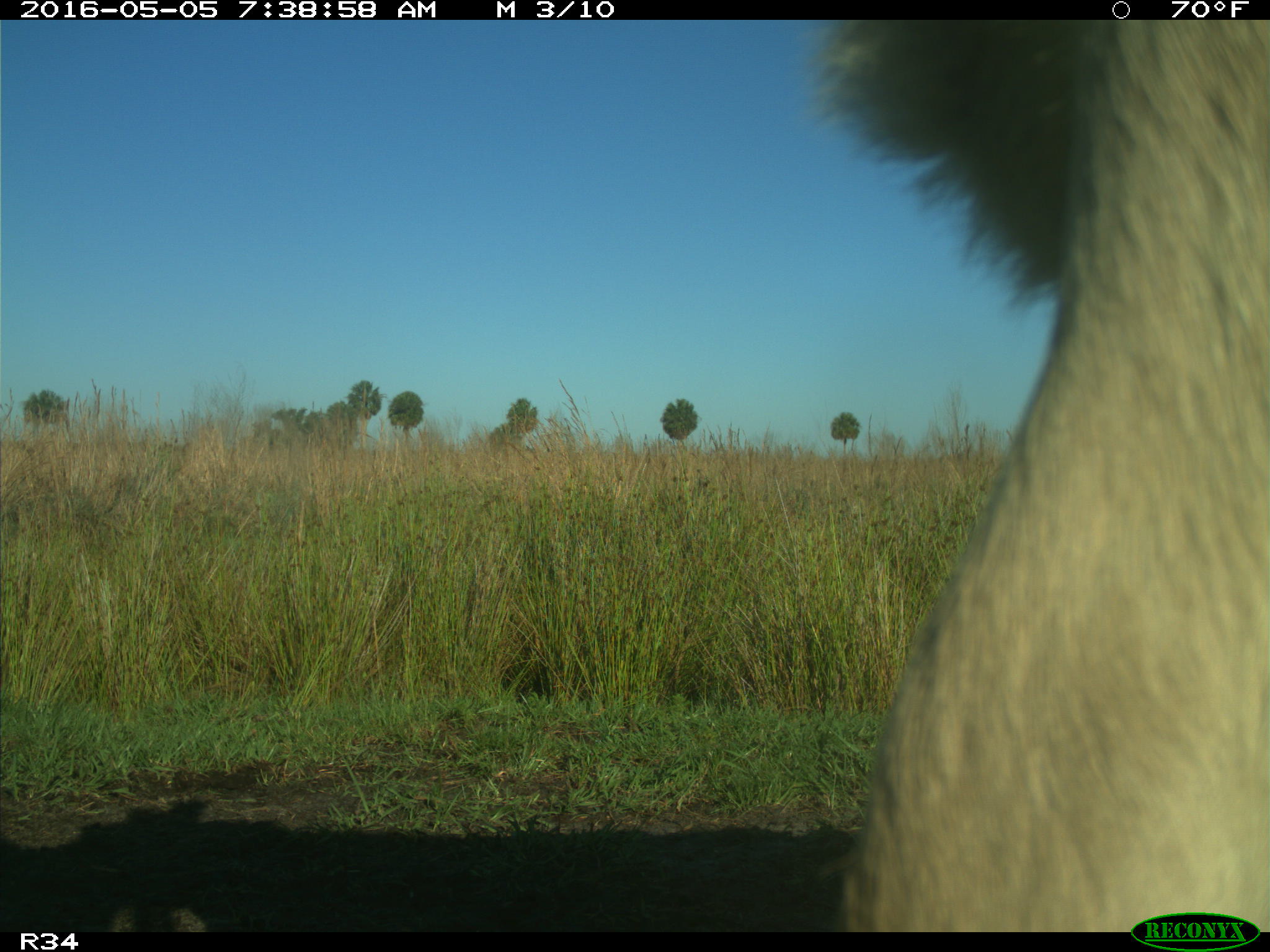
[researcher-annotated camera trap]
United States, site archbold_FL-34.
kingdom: Animalia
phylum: Chordata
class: Mammalia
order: Artiodactyla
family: Bovidae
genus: Bos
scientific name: Bos taurus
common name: domestic cow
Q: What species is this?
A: Bos taurus (domestic cow).